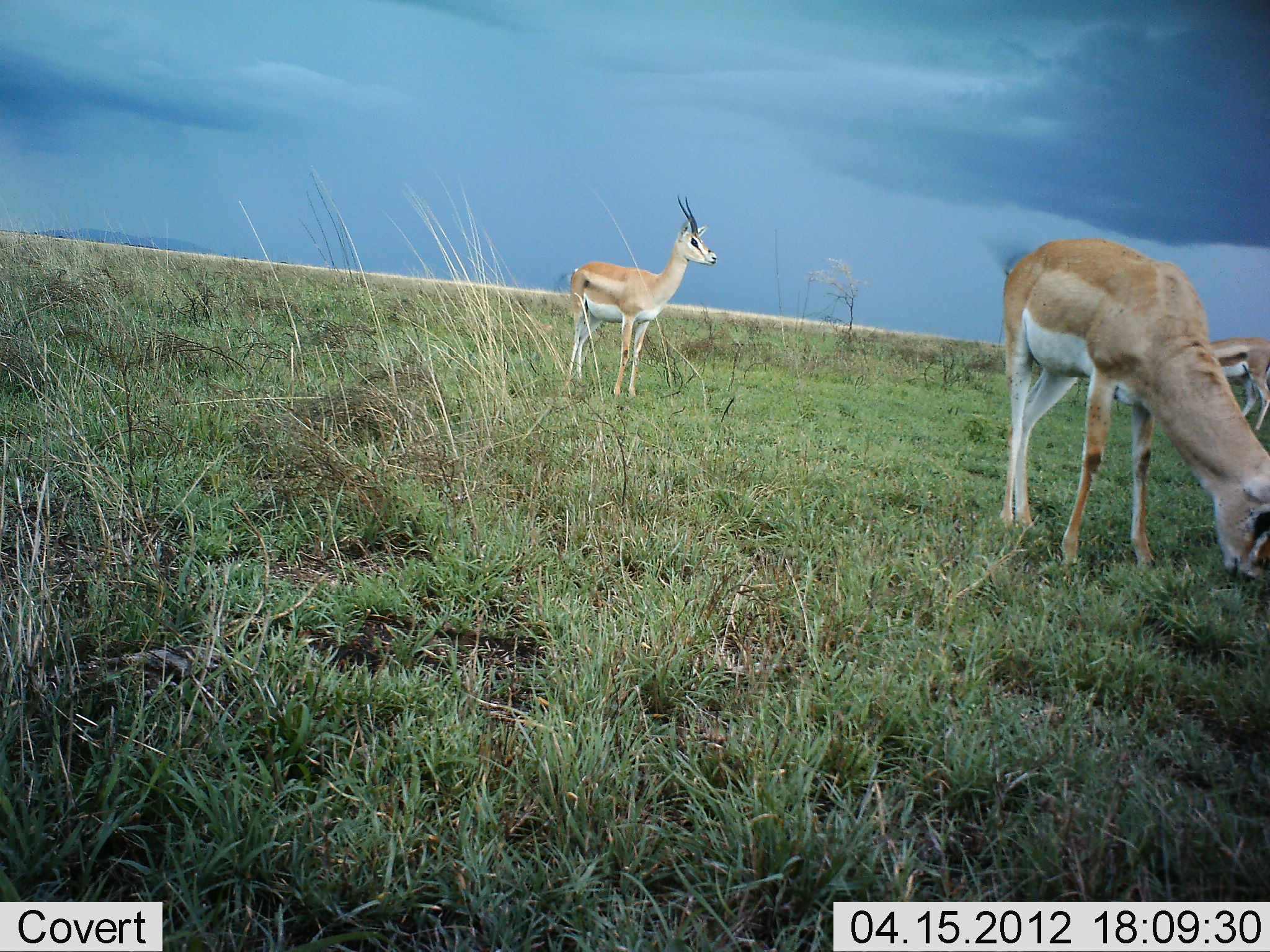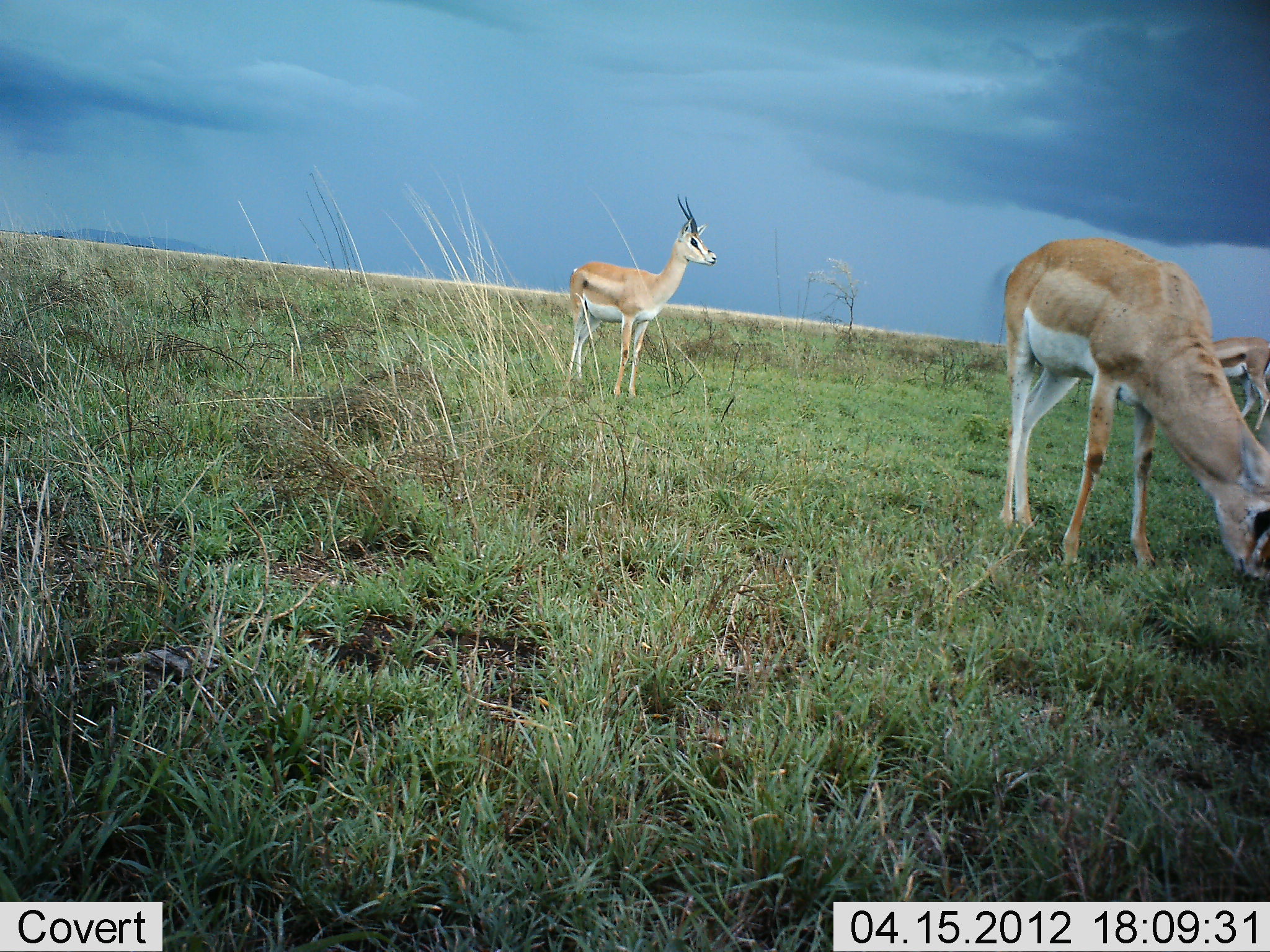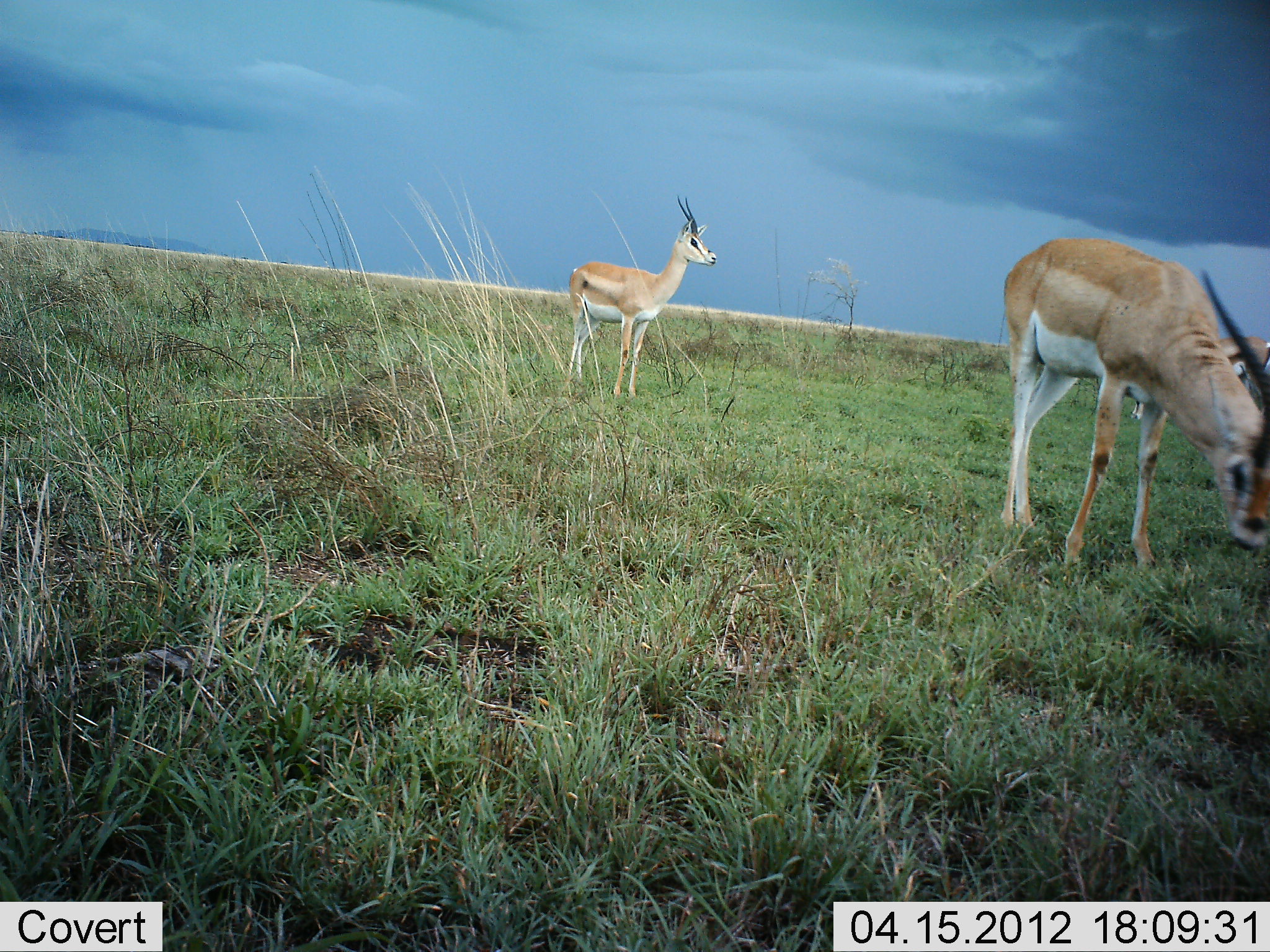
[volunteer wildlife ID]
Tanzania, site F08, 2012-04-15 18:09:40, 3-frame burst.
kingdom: Animalia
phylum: Chordata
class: Mammalia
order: Artiodactyla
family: Bovidae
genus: Nanger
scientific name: Nanger granti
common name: grant's gazelle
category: gazellegrants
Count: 3.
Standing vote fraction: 85%.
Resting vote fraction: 4%.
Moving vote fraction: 0%.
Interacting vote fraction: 0%.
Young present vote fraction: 7%.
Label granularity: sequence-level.